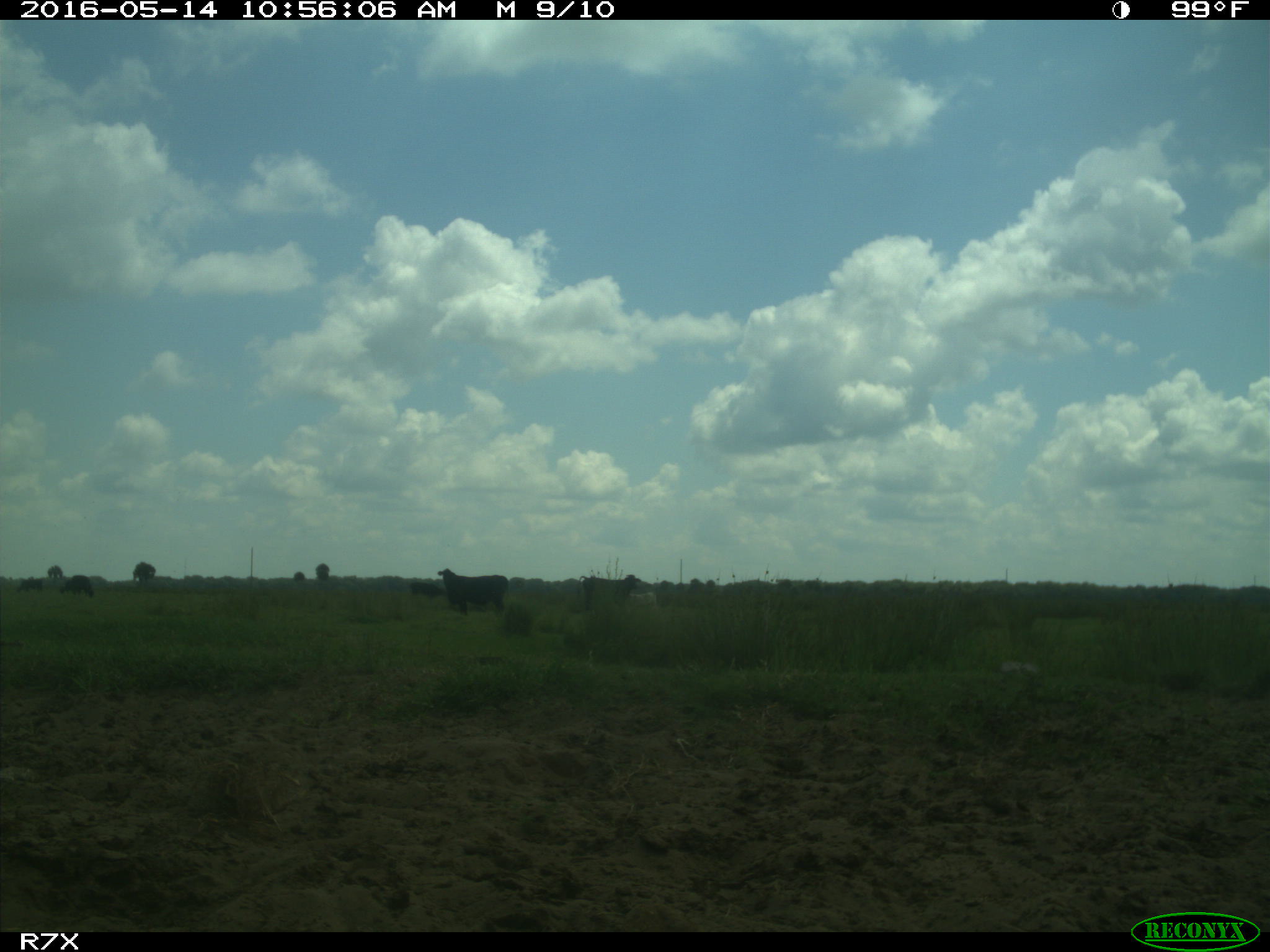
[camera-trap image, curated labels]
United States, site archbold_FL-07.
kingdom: Animalia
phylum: Chordata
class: Mammalia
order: Artiodactyla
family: Bovidae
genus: Bos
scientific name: Bos taurus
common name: domestic cow